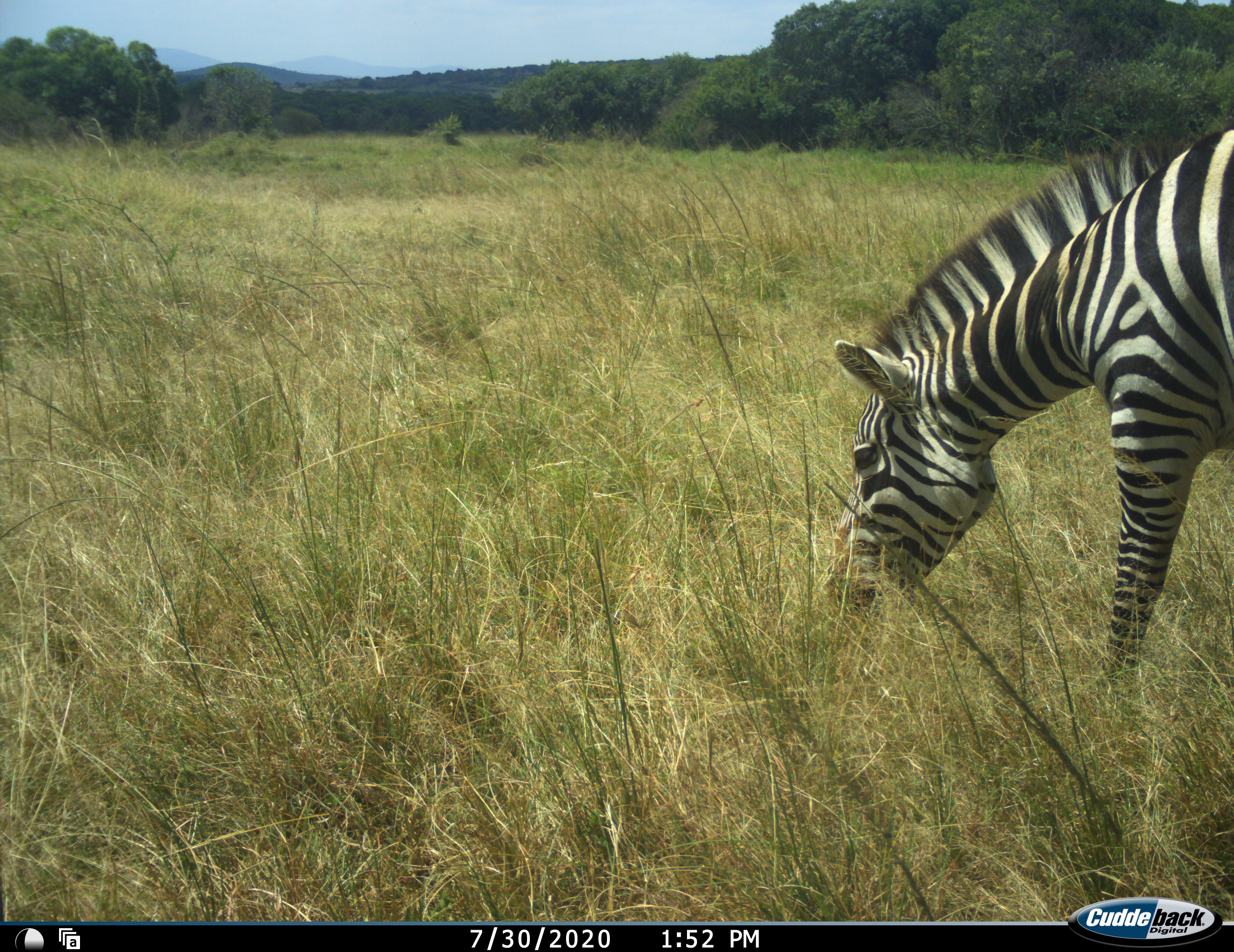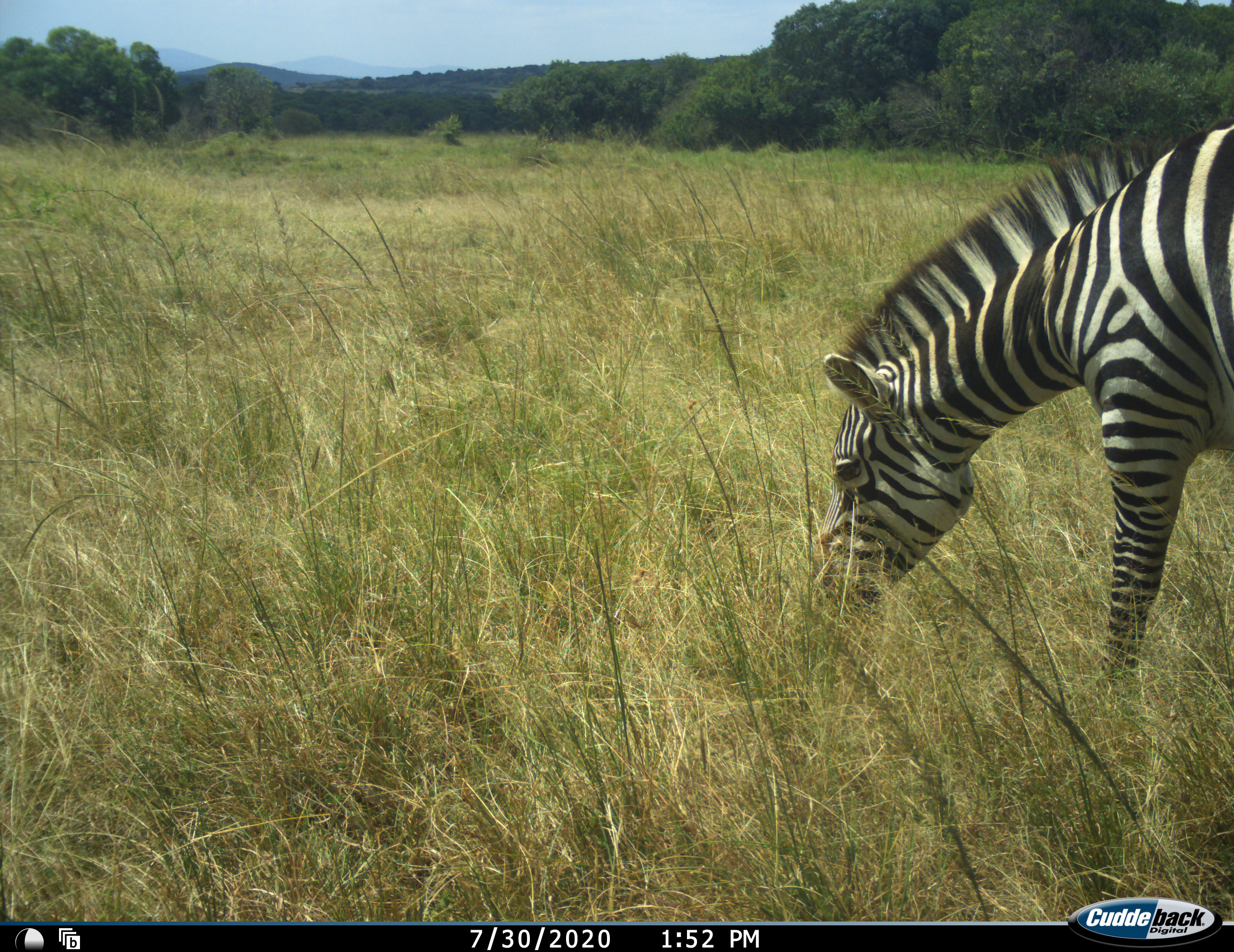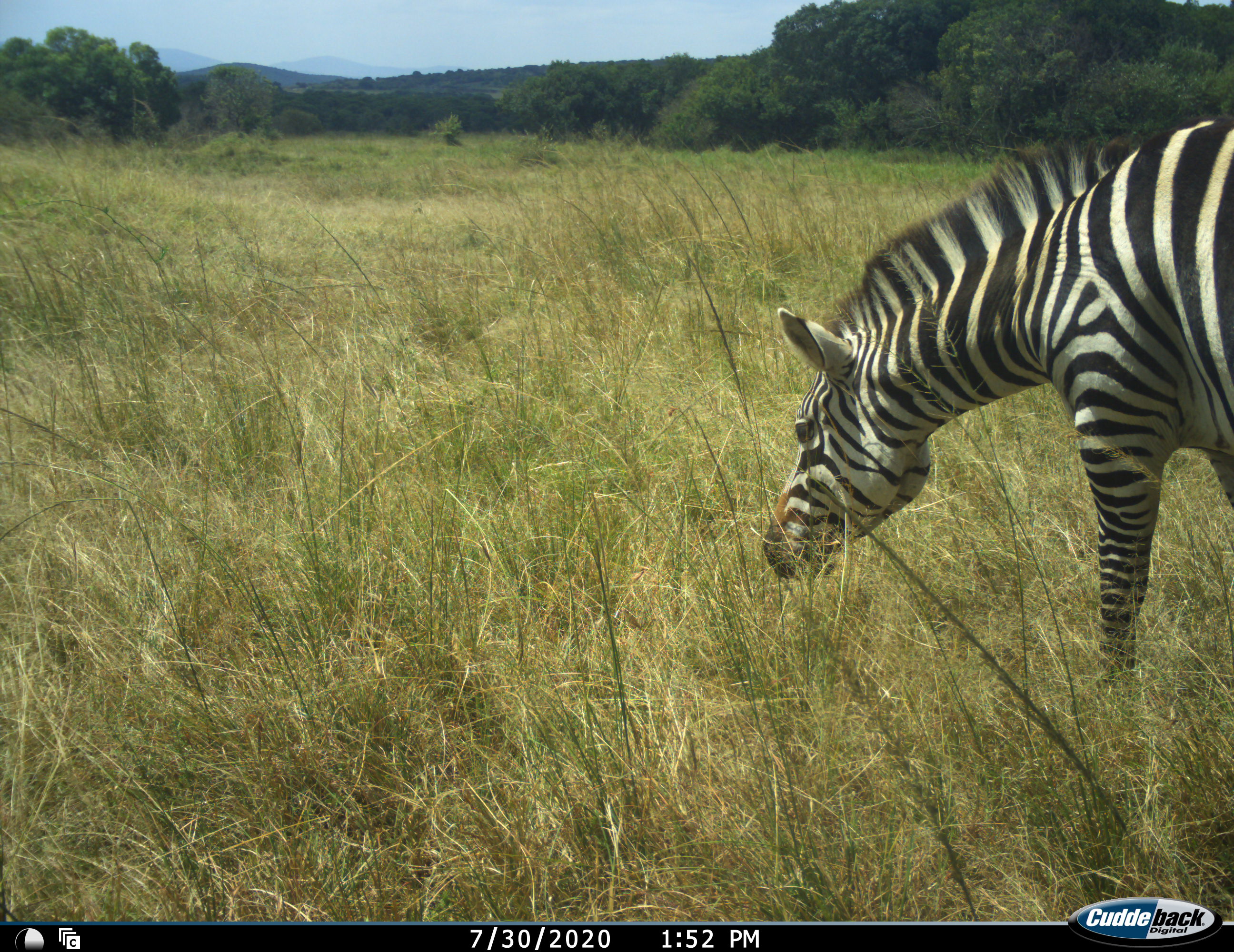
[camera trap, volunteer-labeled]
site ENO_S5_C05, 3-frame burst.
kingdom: Animalia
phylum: Chordata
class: Mammalia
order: Perissodactyla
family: Equidae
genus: Equus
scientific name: Equus quagga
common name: plains zebra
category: zebraplains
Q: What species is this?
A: Zebraplains (plains zebra) (Equus quagga).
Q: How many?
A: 1.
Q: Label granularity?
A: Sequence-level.